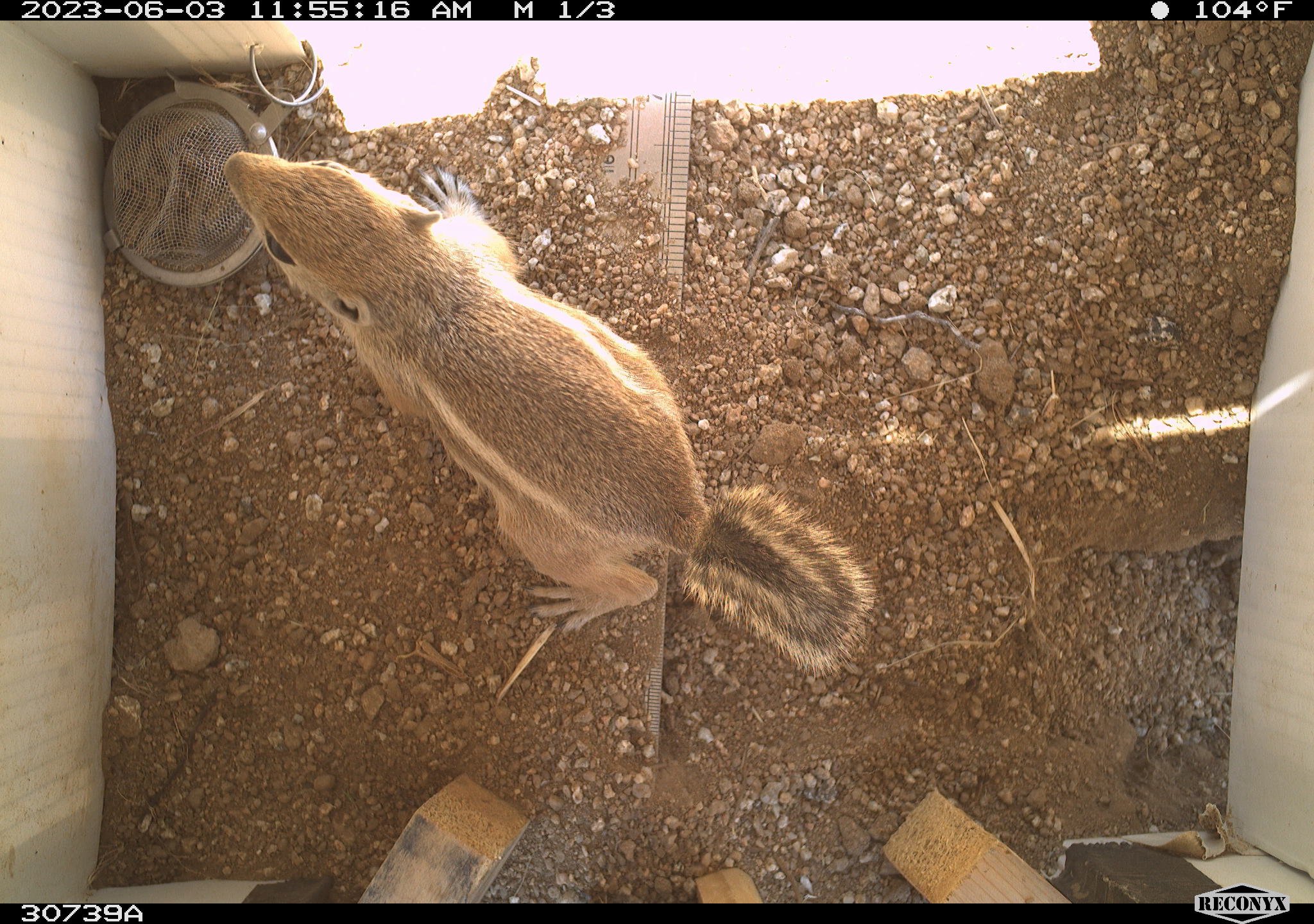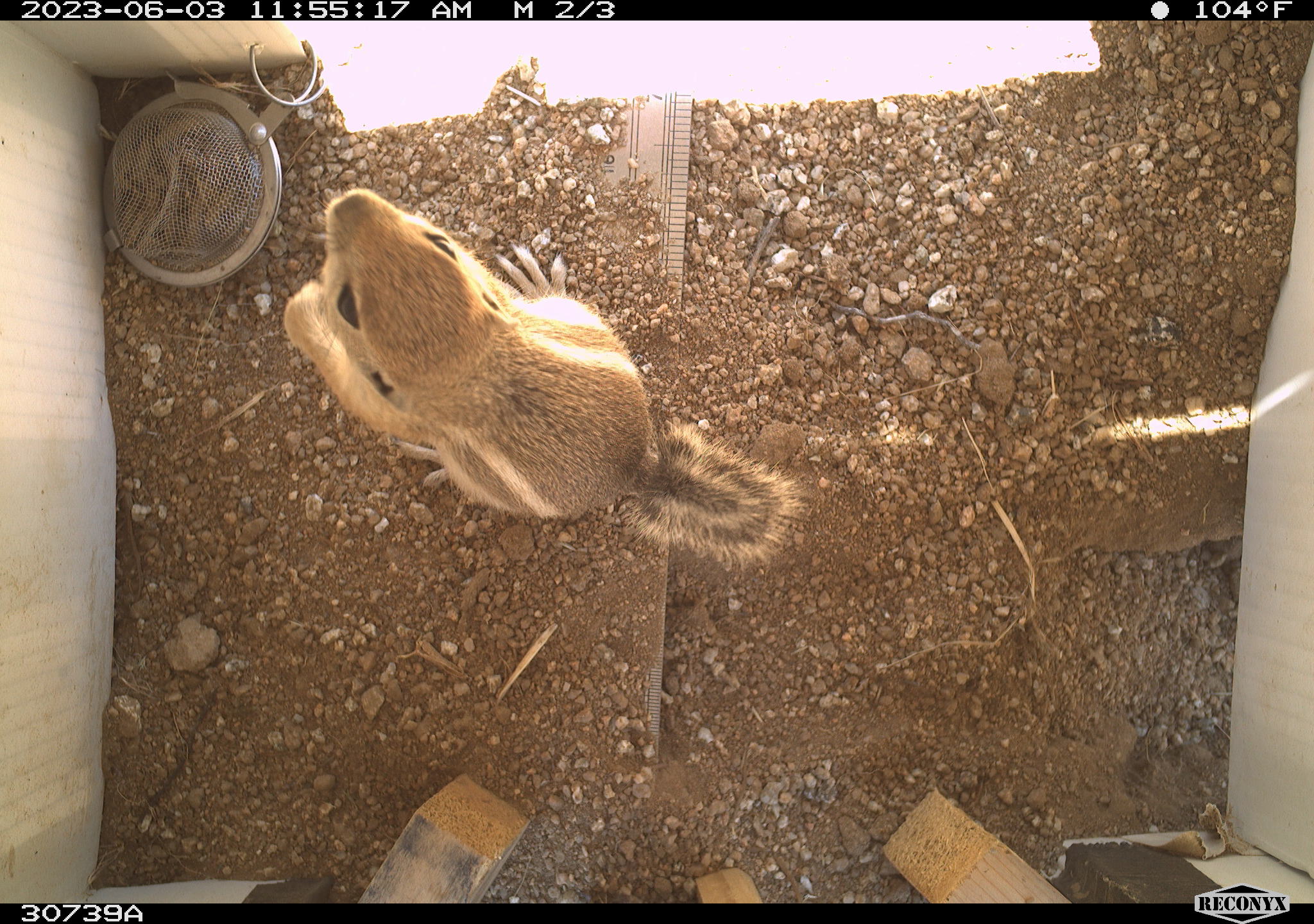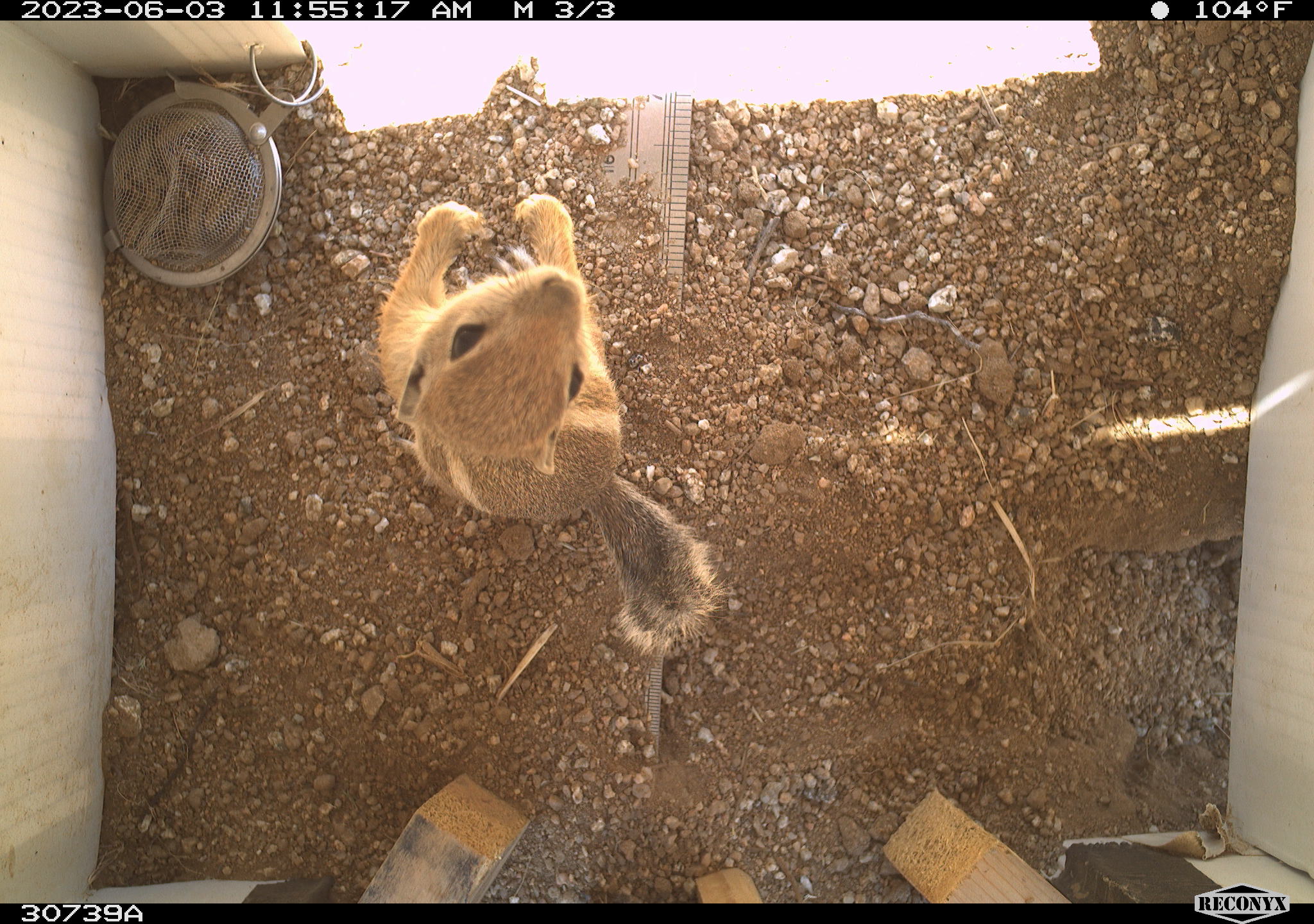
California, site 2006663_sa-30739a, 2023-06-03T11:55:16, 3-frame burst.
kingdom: Animalia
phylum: Chordata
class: Mammalia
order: Rodentia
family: Sciuridae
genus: Ammospermophilus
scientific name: Ammospermophilus leucurus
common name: white-tailed antelope squirrel